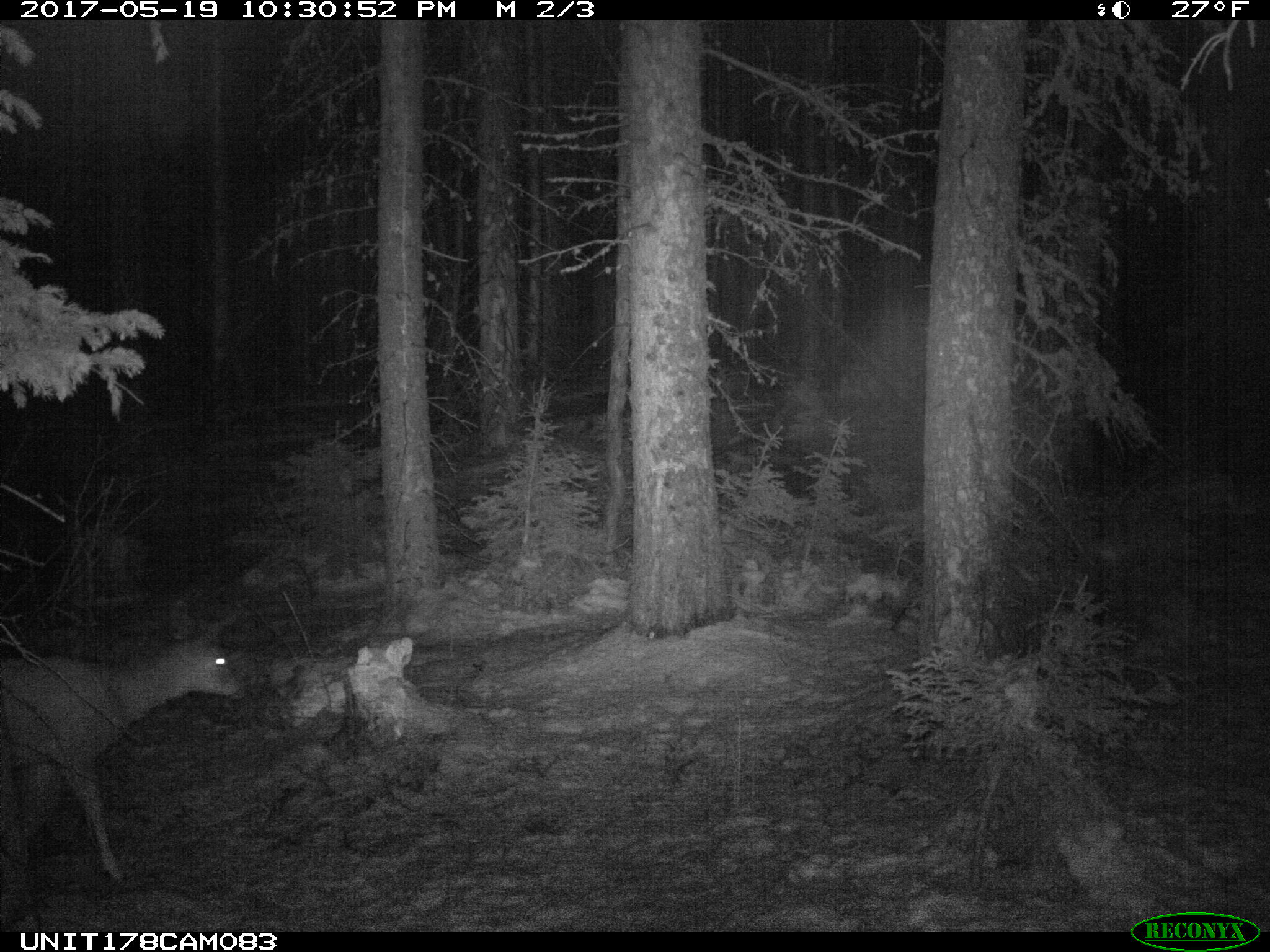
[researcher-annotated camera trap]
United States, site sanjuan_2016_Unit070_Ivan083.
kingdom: Animalia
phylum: Chordata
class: Mammalia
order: Artiodactyla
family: Cervidae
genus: Odocoileus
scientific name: Odocoileus hemionus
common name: mule deer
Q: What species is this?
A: Odocoileus hemionus (mule deer).